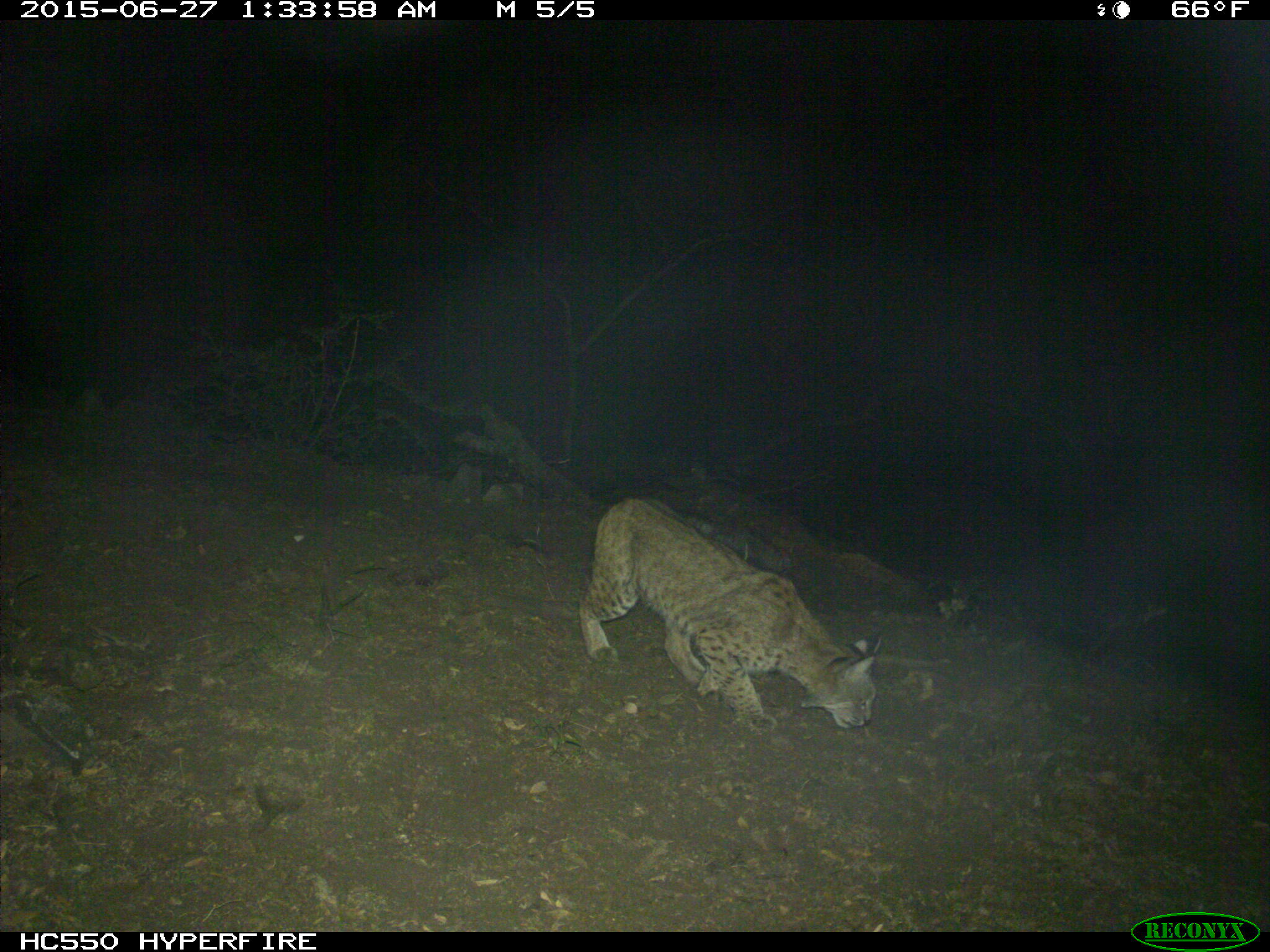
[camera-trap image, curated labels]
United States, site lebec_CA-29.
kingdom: Animalia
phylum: Chordata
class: Mammalia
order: Carnivora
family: Felidae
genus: Lynx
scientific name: Lynx rufus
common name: bobcat